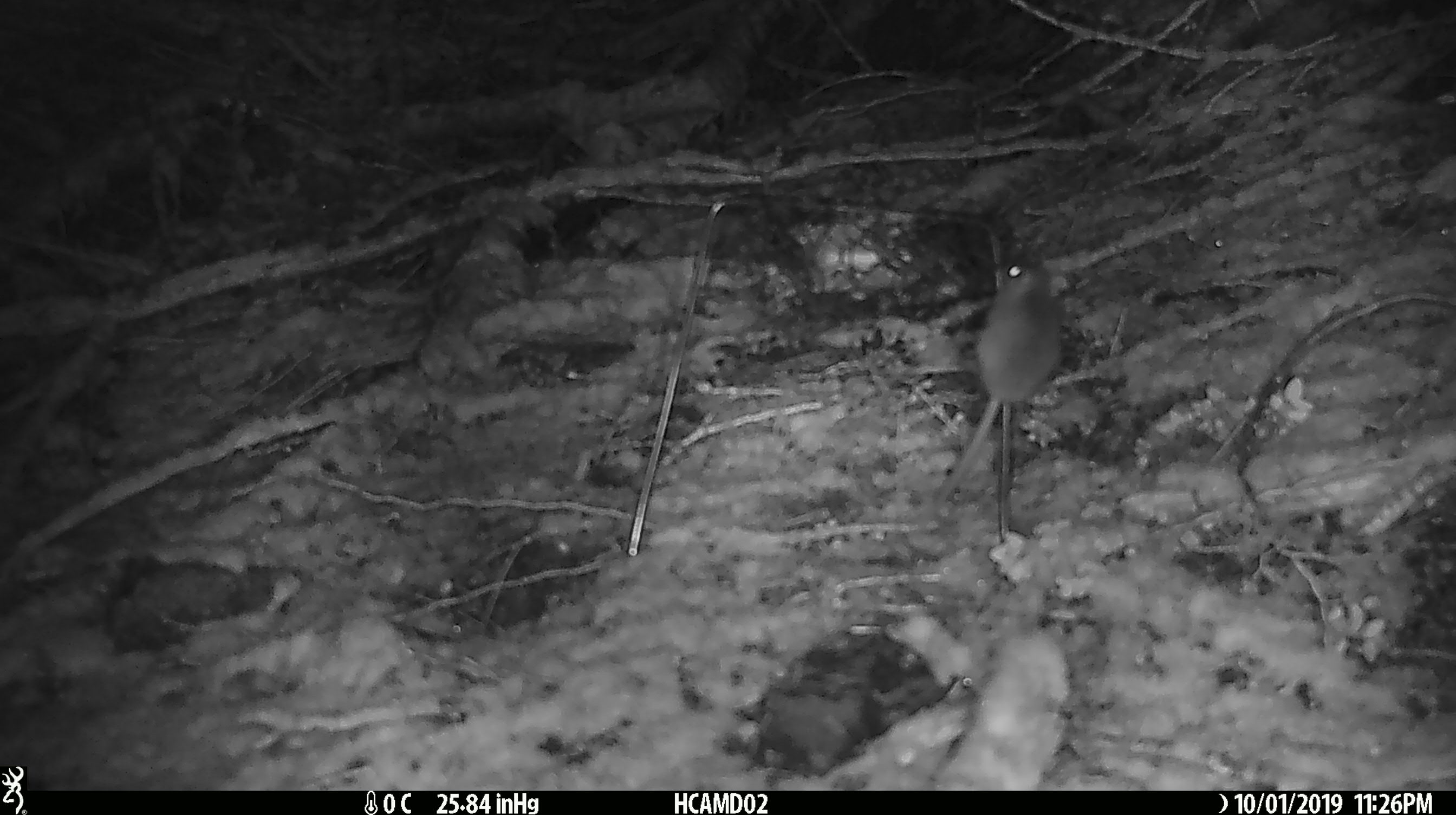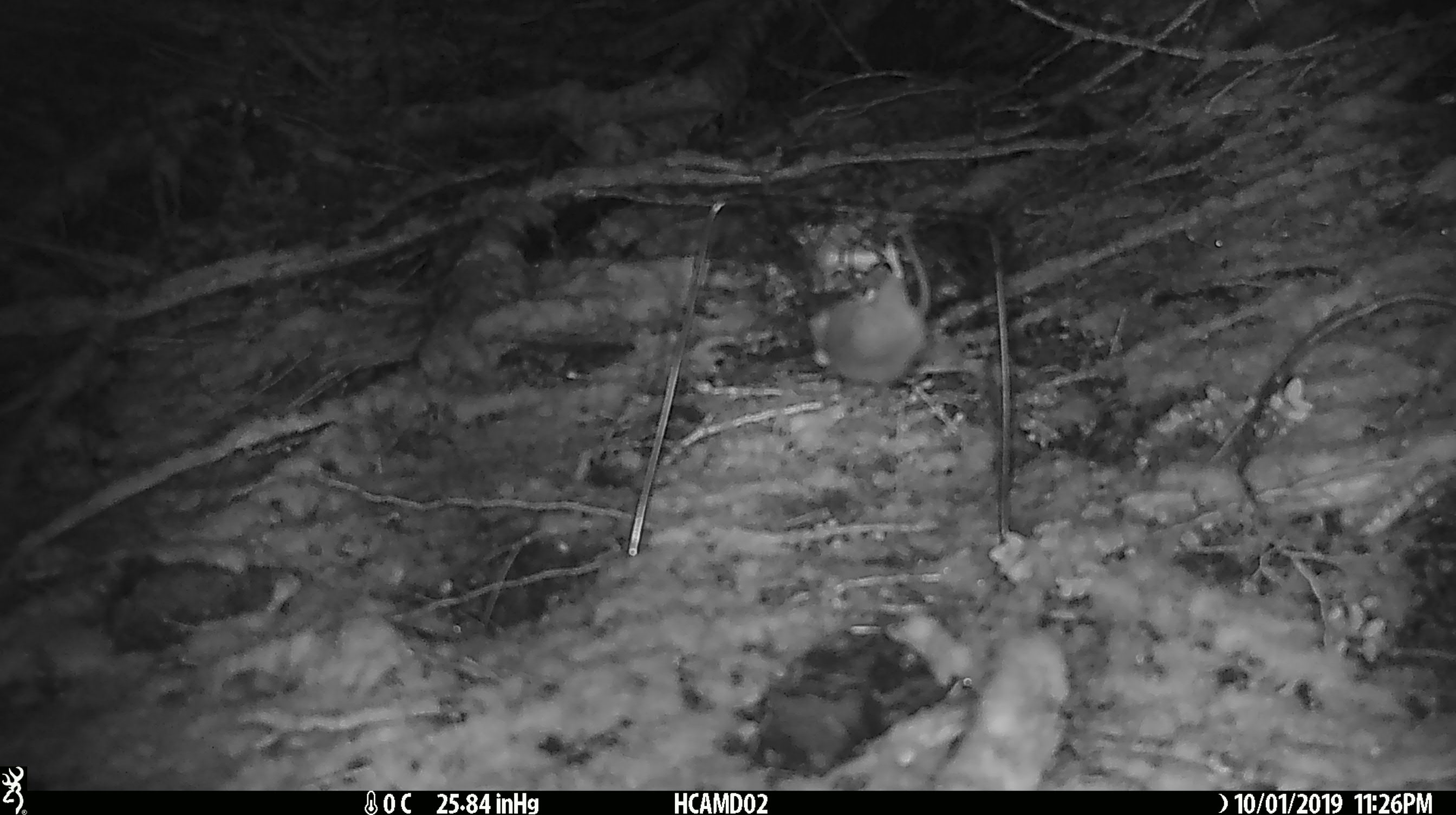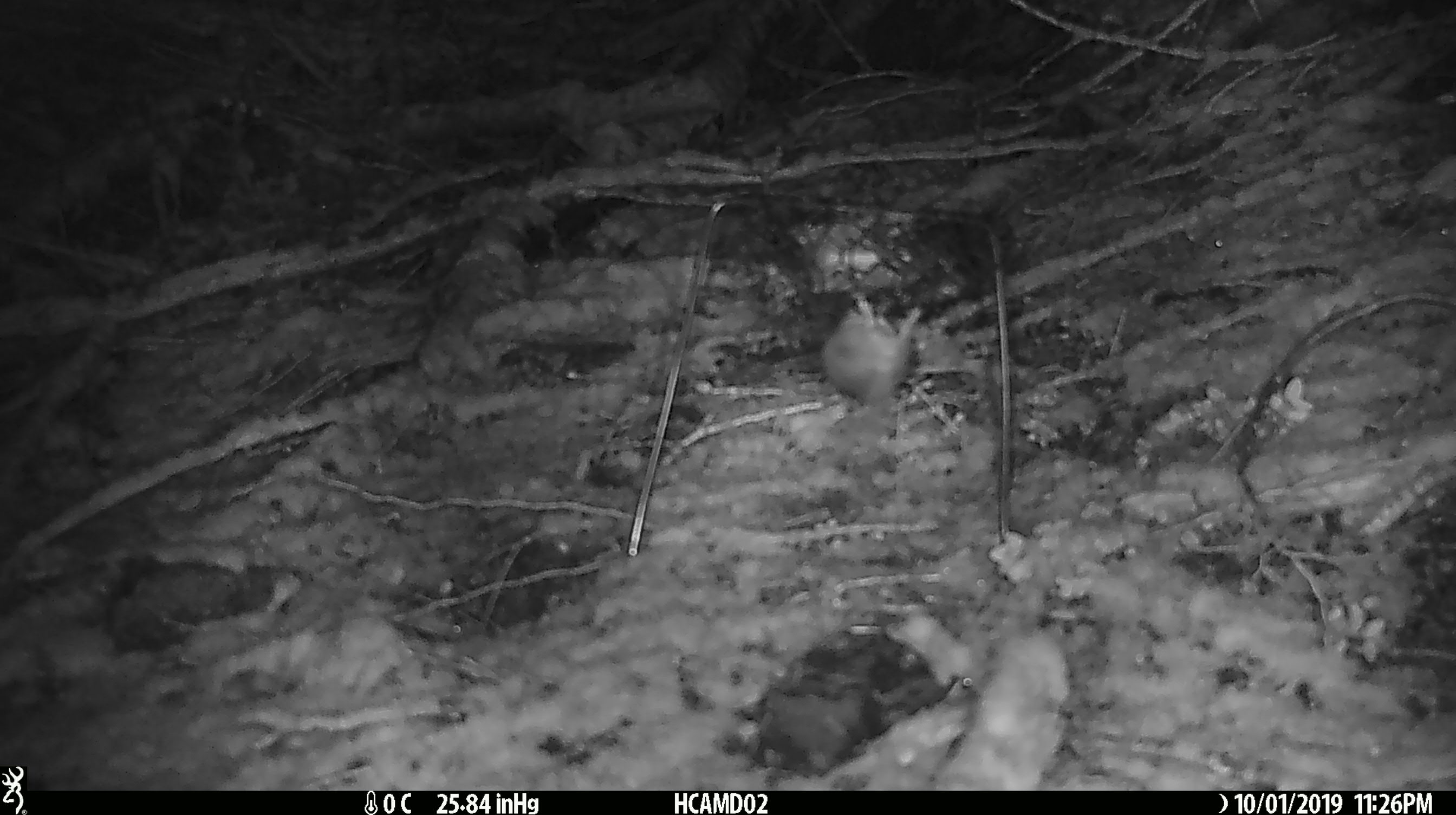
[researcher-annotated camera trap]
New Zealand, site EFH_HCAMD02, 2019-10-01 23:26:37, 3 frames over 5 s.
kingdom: Animalia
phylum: Chordata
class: Mammalia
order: Rodentia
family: Muridae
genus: Mus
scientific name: Mus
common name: mouse